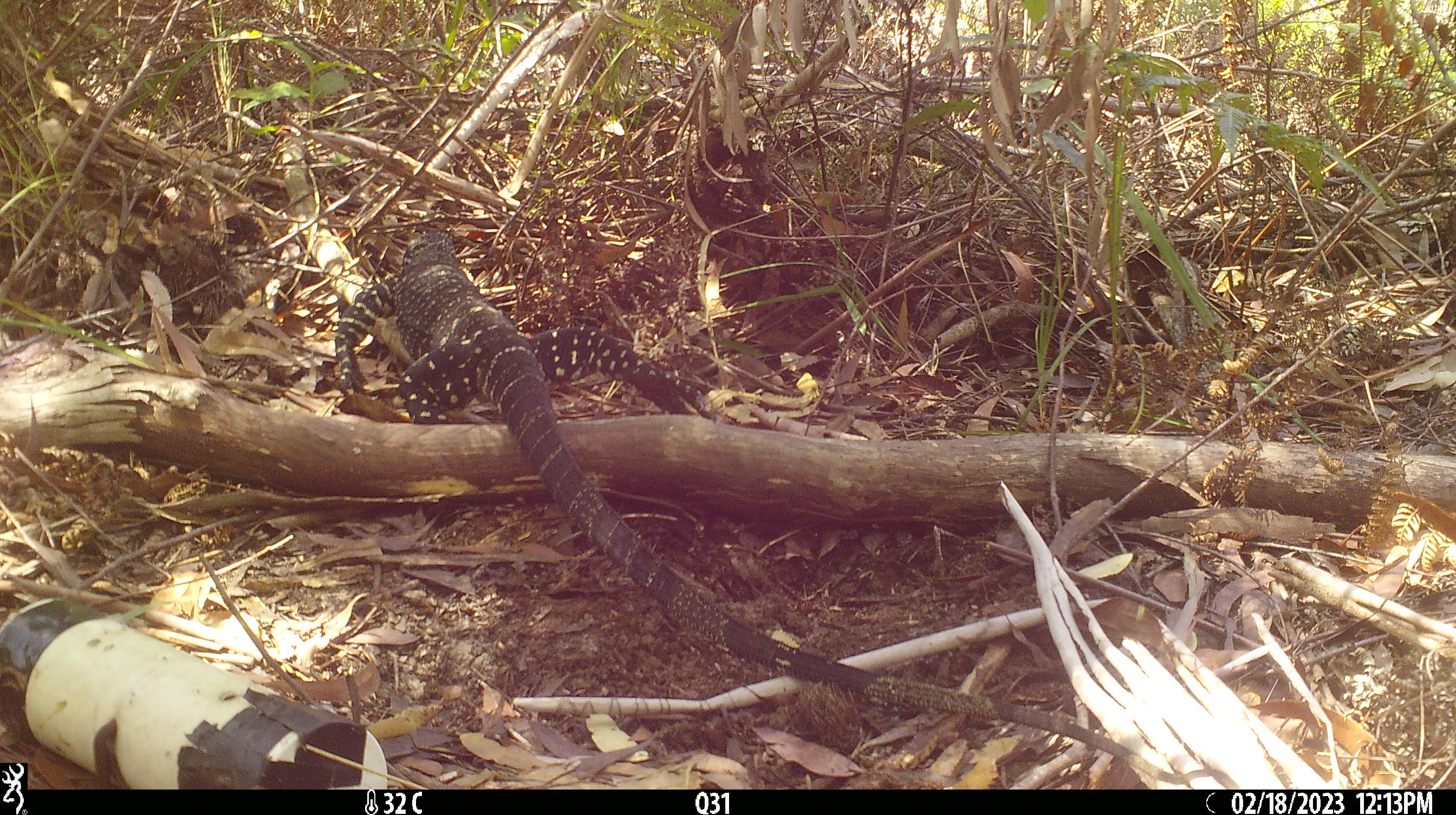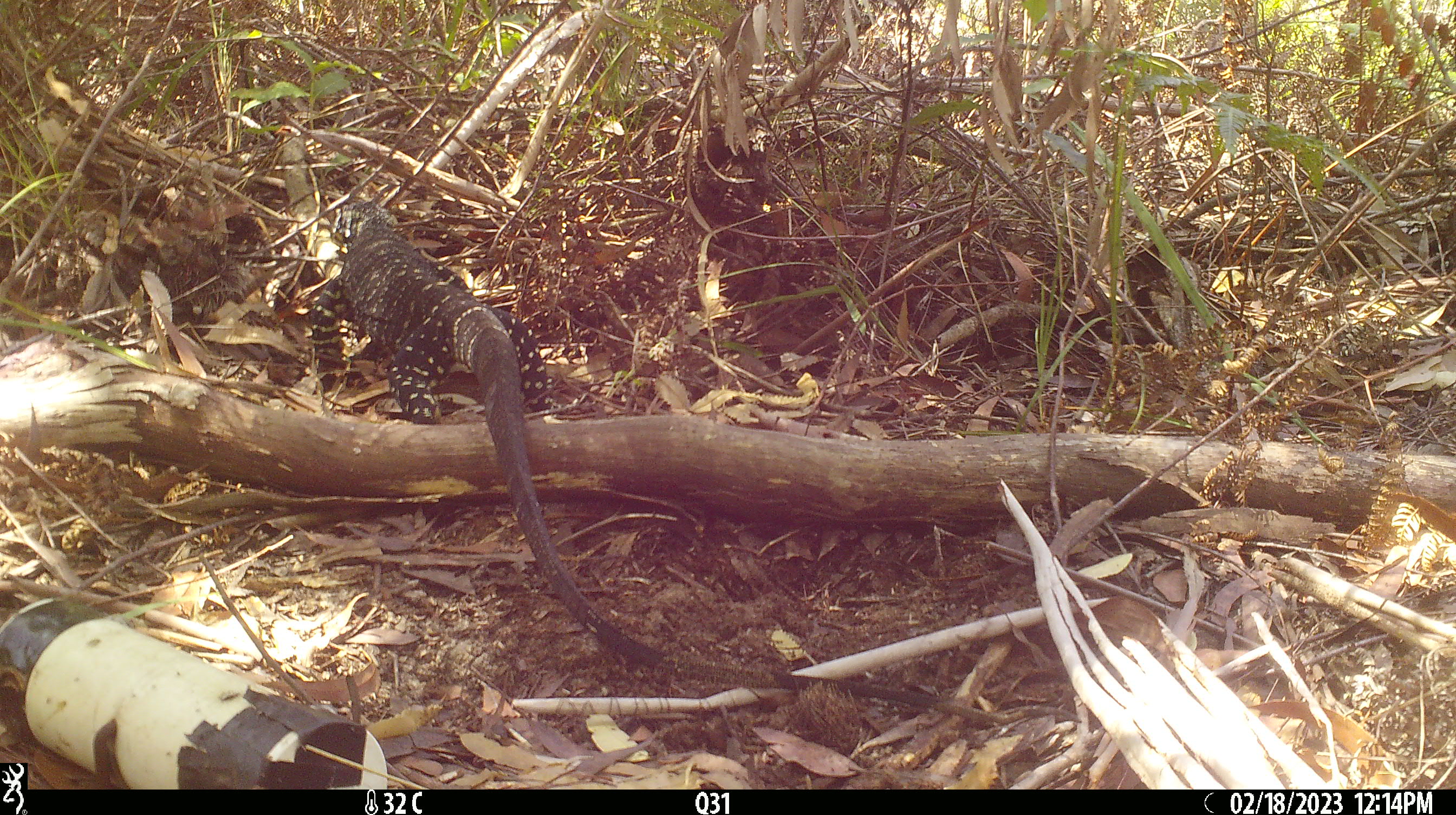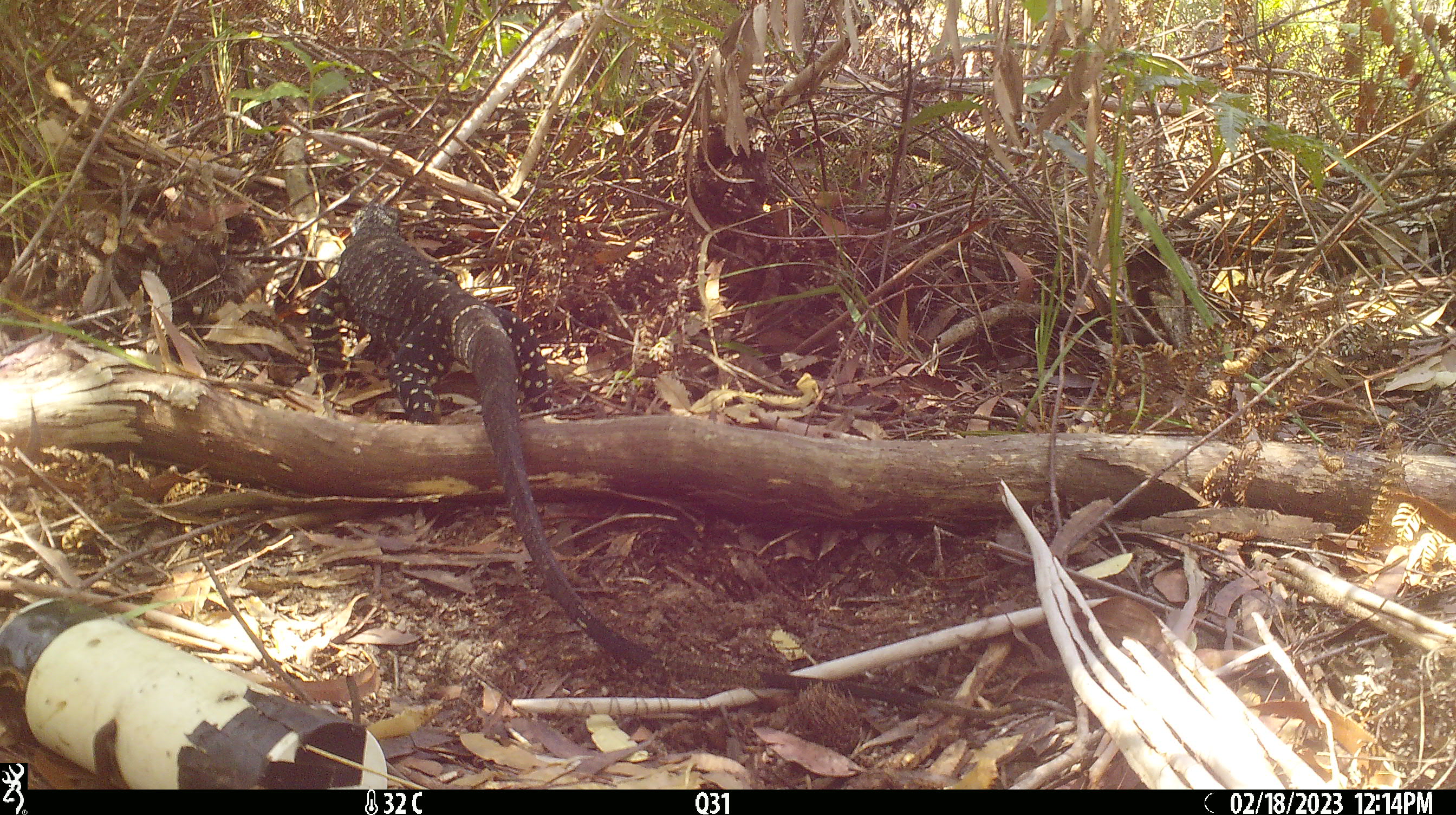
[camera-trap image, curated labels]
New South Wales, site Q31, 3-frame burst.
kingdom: Animalia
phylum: Chordata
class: Reptilia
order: Squamata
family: Varanidae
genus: Varanus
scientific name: Varanus varius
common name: lace monitor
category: goanna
Goanna (lace monitor) (Varanus varius).